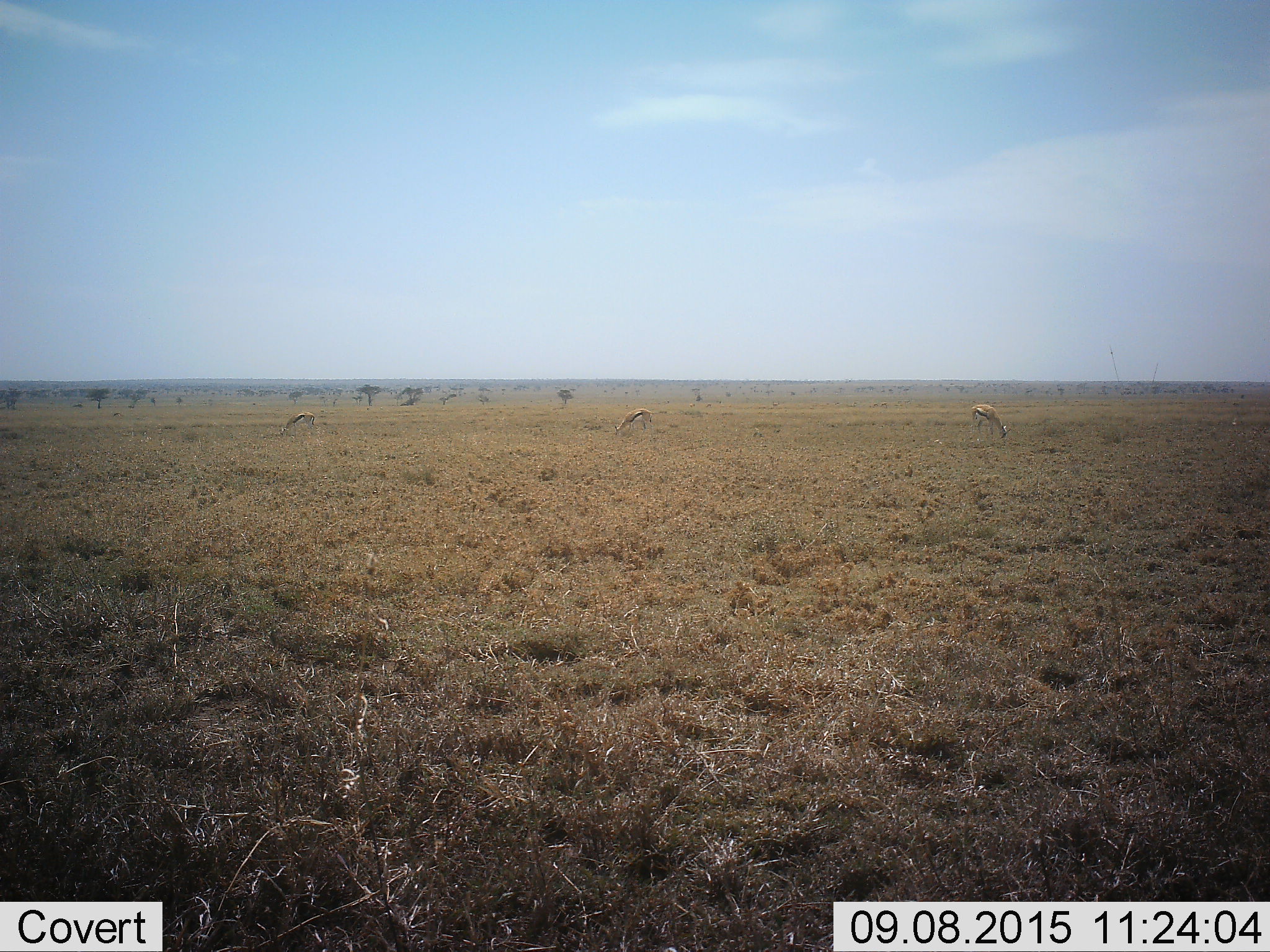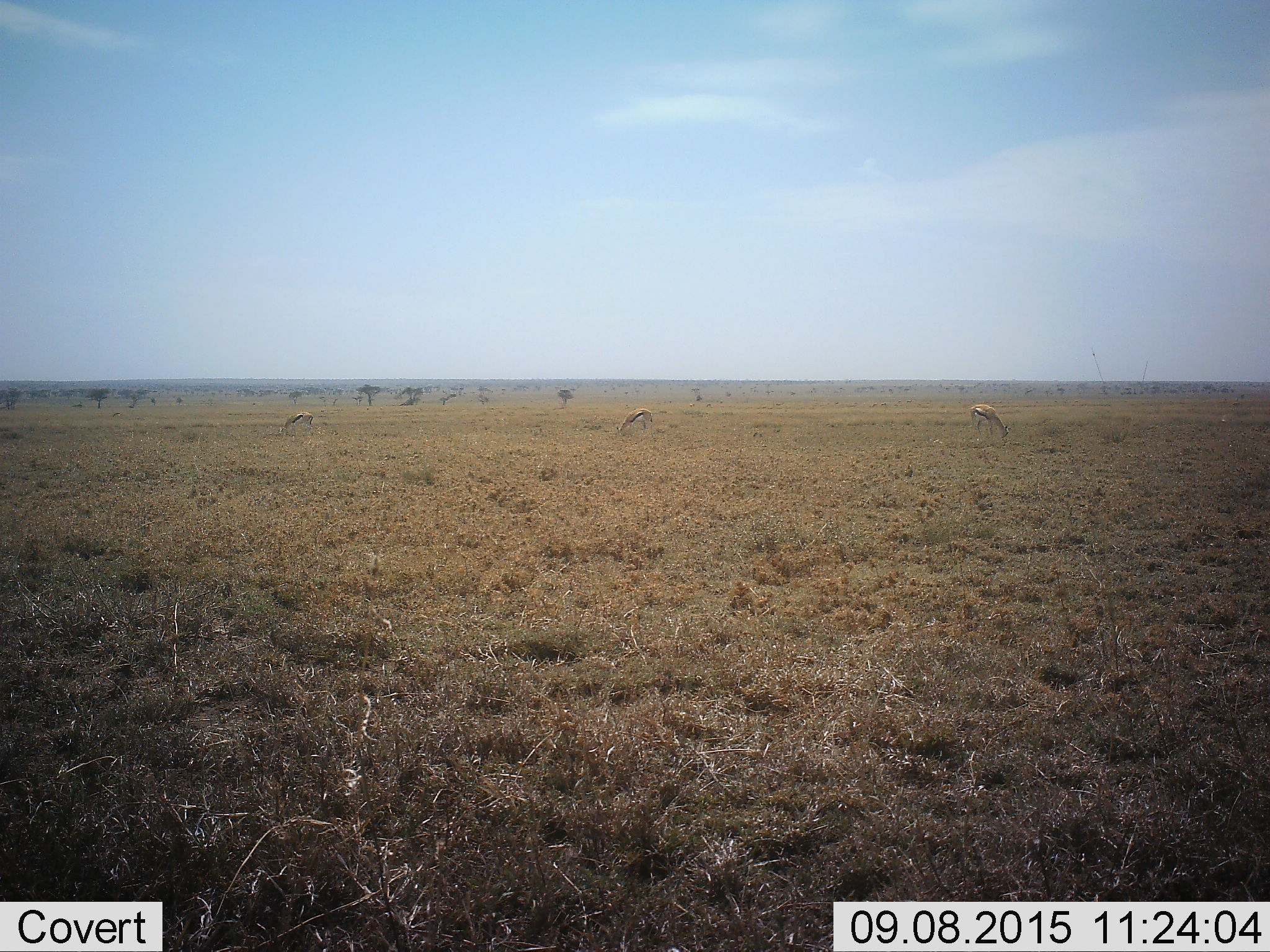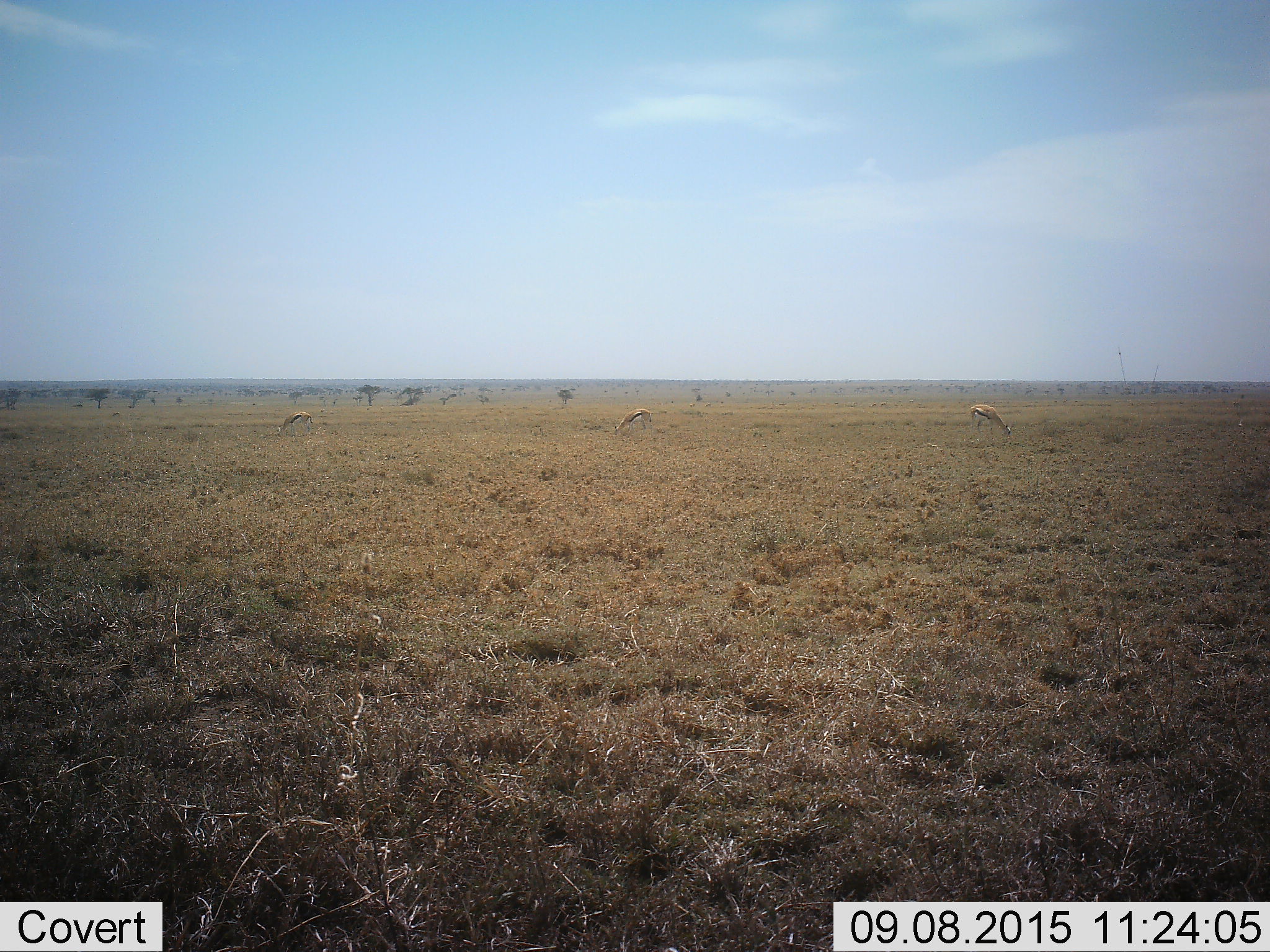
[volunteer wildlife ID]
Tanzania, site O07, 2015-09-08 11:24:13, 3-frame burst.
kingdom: Animalia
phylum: Chordata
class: Mammalia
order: Artiodactyla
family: Bovidae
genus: Eudorcas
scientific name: Eudorcas thomsonii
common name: thomson's gazelle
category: gazellethomsons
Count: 3.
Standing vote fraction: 25%.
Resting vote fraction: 0%.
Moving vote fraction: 0%.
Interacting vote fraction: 0%.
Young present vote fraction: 0%.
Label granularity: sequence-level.